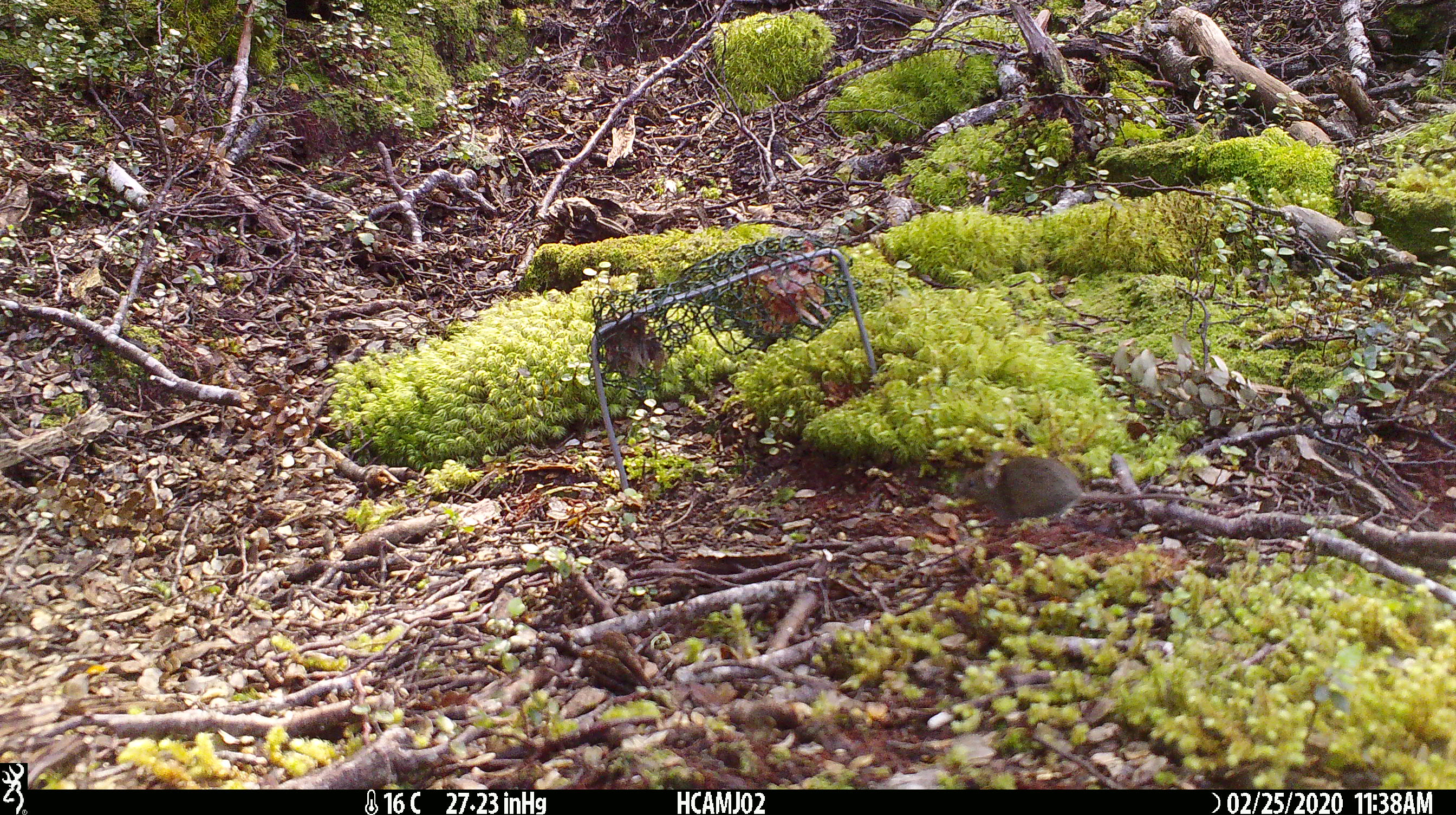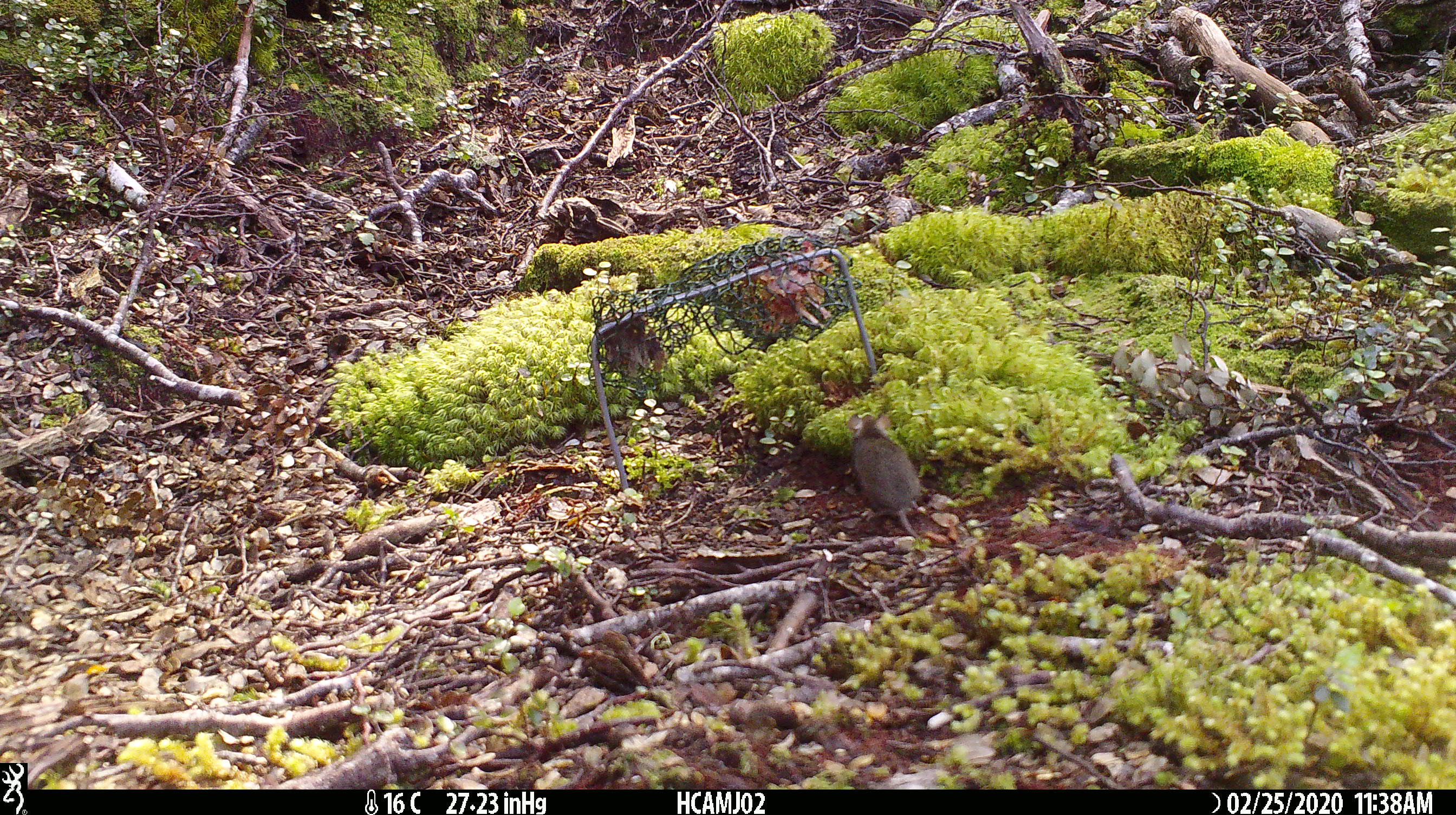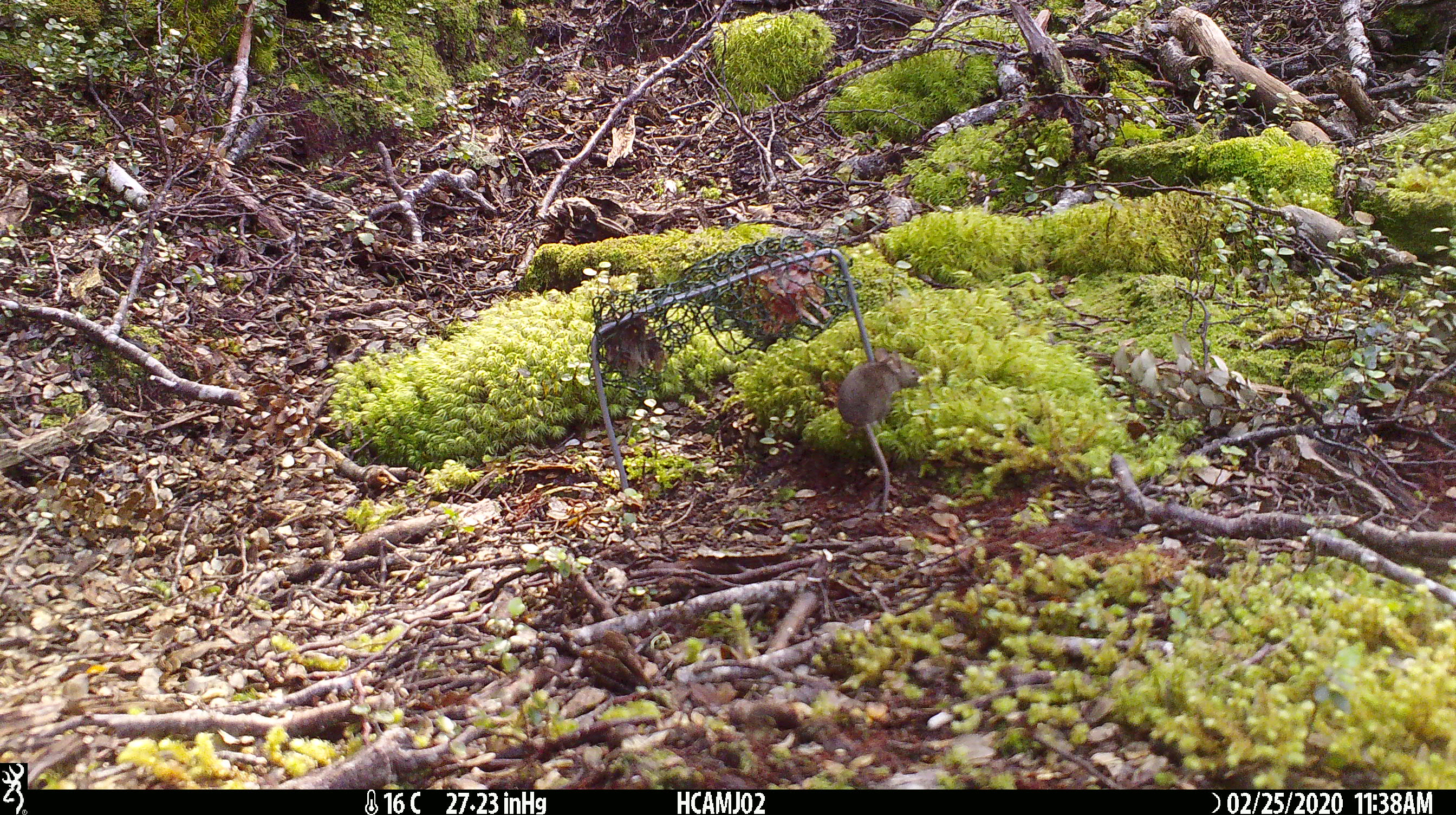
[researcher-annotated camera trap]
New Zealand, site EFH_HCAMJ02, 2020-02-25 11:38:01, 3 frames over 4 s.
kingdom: Animalia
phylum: Chordata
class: Mammalia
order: Rodentia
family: Muridae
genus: Mus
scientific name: Mus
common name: mouse